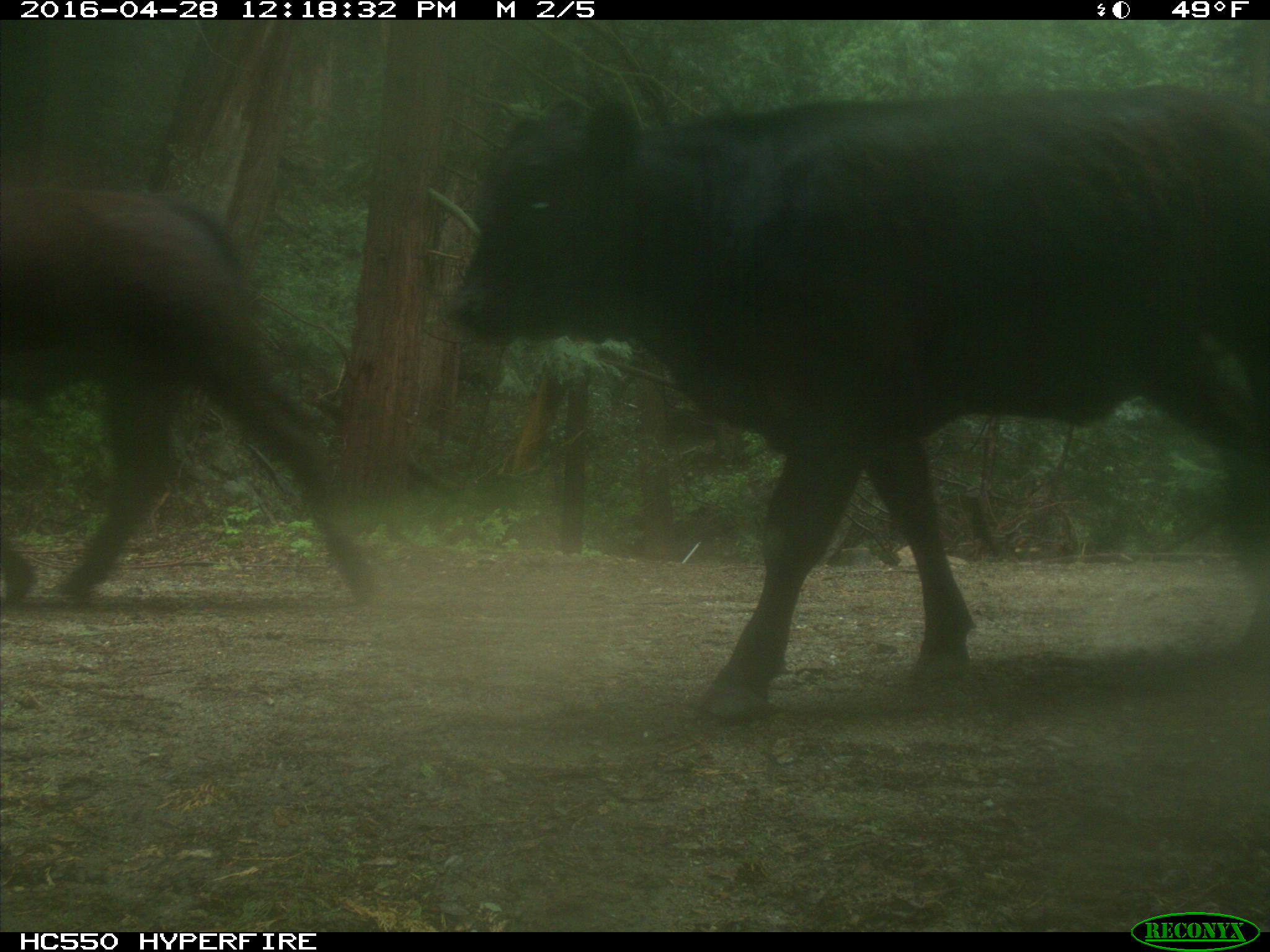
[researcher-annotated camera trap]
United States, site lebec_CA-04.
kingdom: Animalia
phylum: Chordata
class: Mammalia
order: Artiodactyla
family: Bovidae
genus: Bos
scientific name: Bos taurus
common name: domestic cow